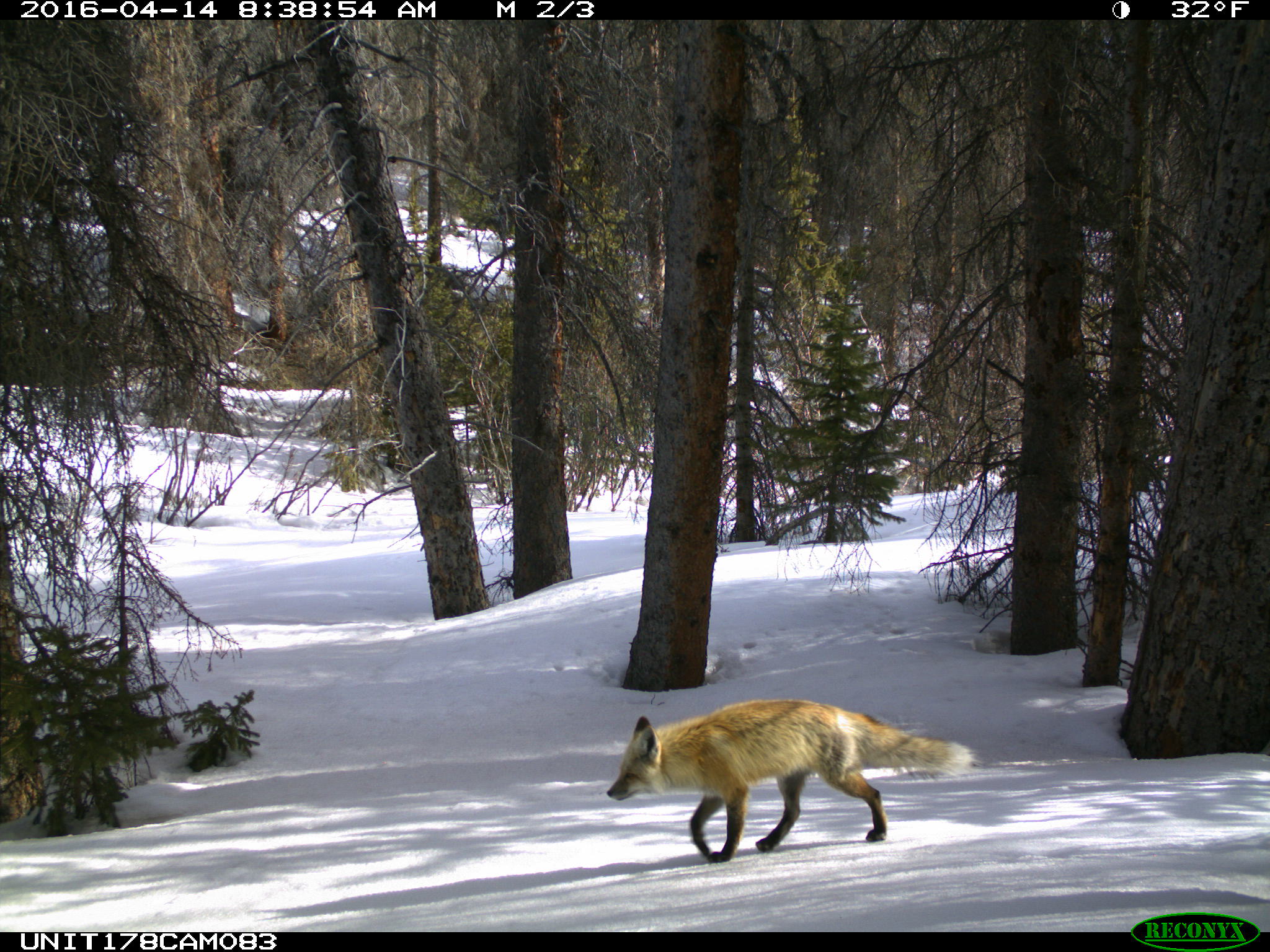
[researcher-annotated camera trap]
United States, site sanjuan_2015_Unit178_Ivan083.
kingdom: Animalia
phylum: Chordata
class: Mammalia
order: Carnivora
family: Canidae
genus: Vulpes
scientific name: Vulpes vulpes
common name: red fox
Vulpes vulpes (red fox).